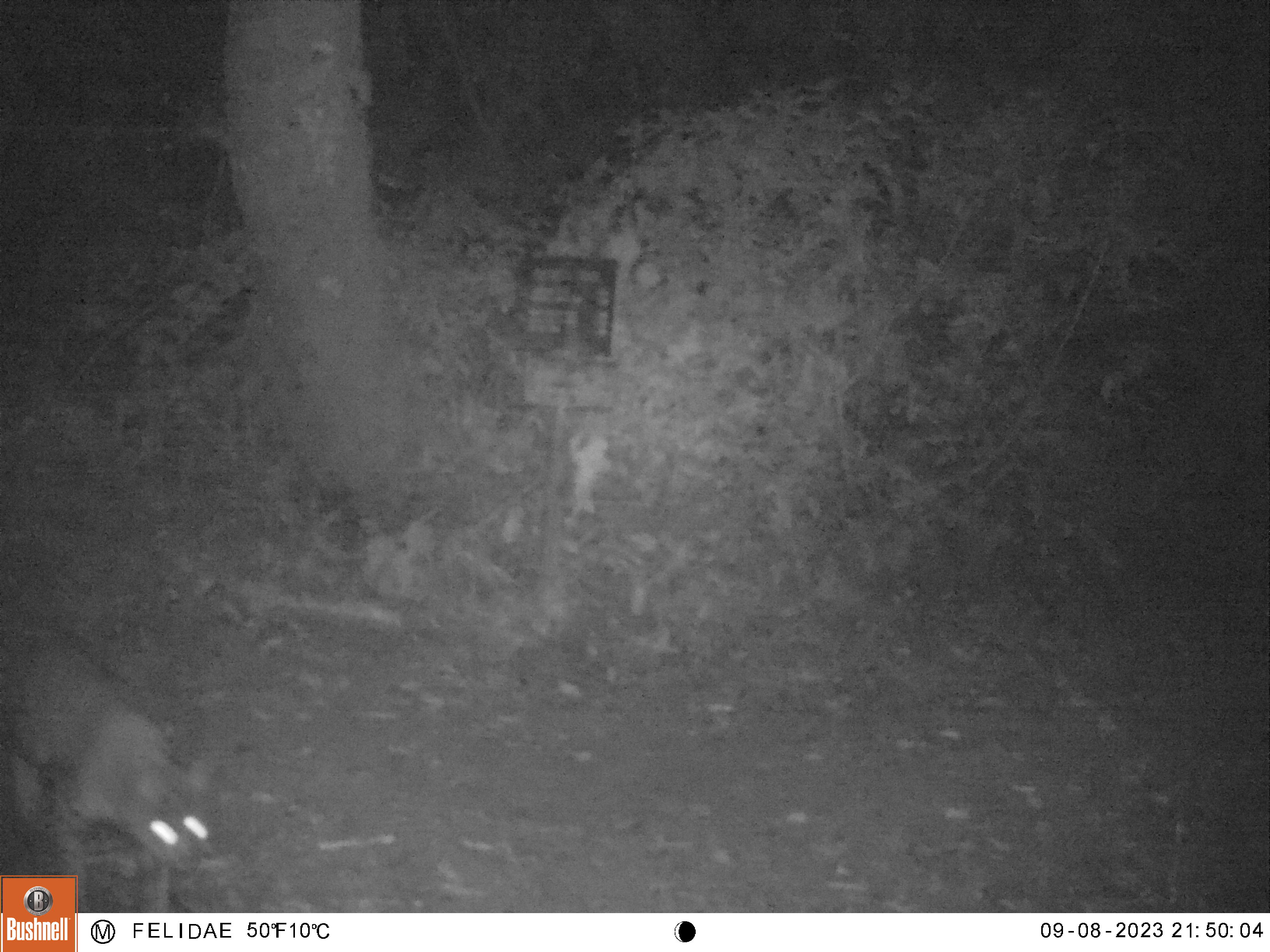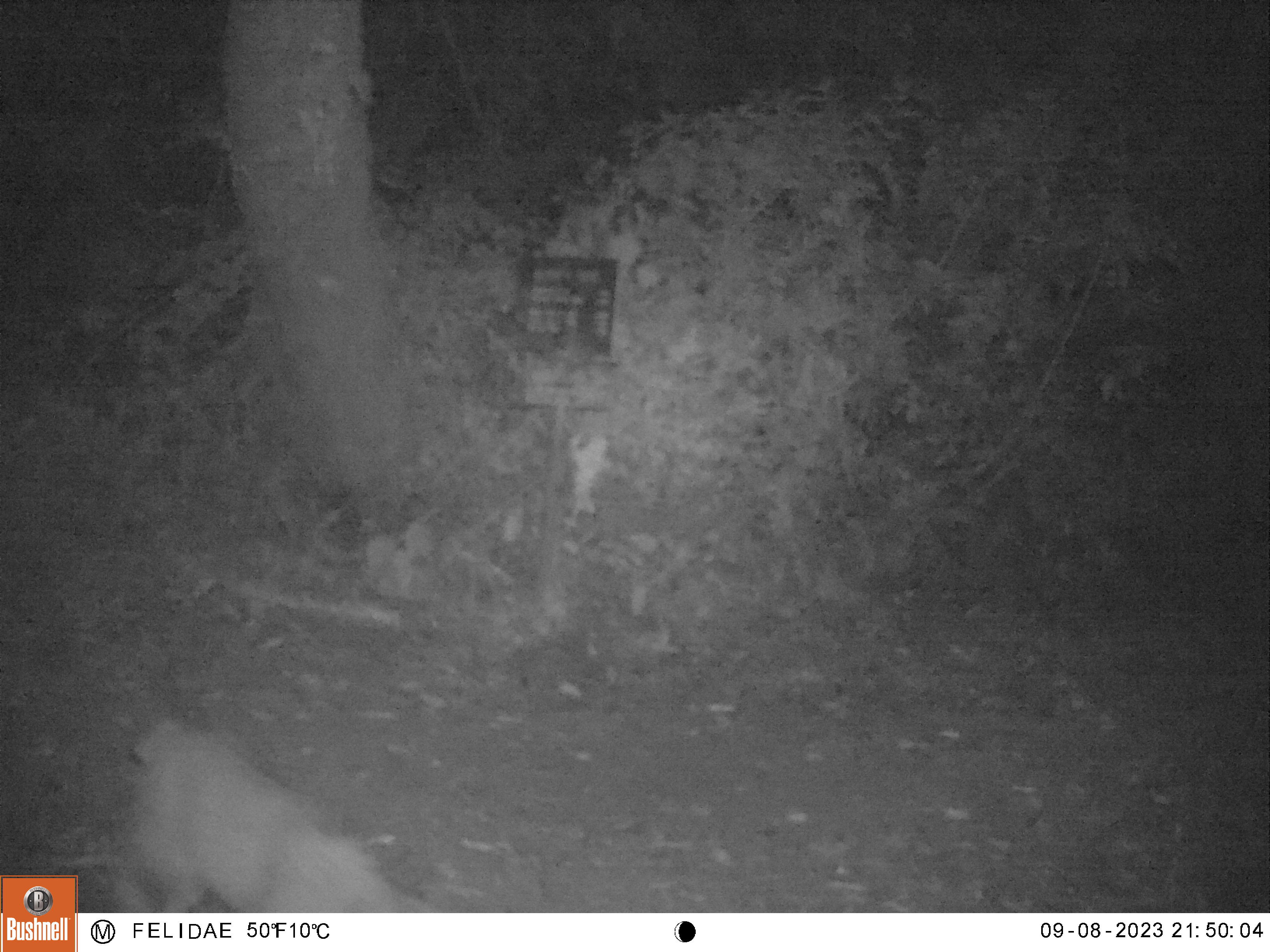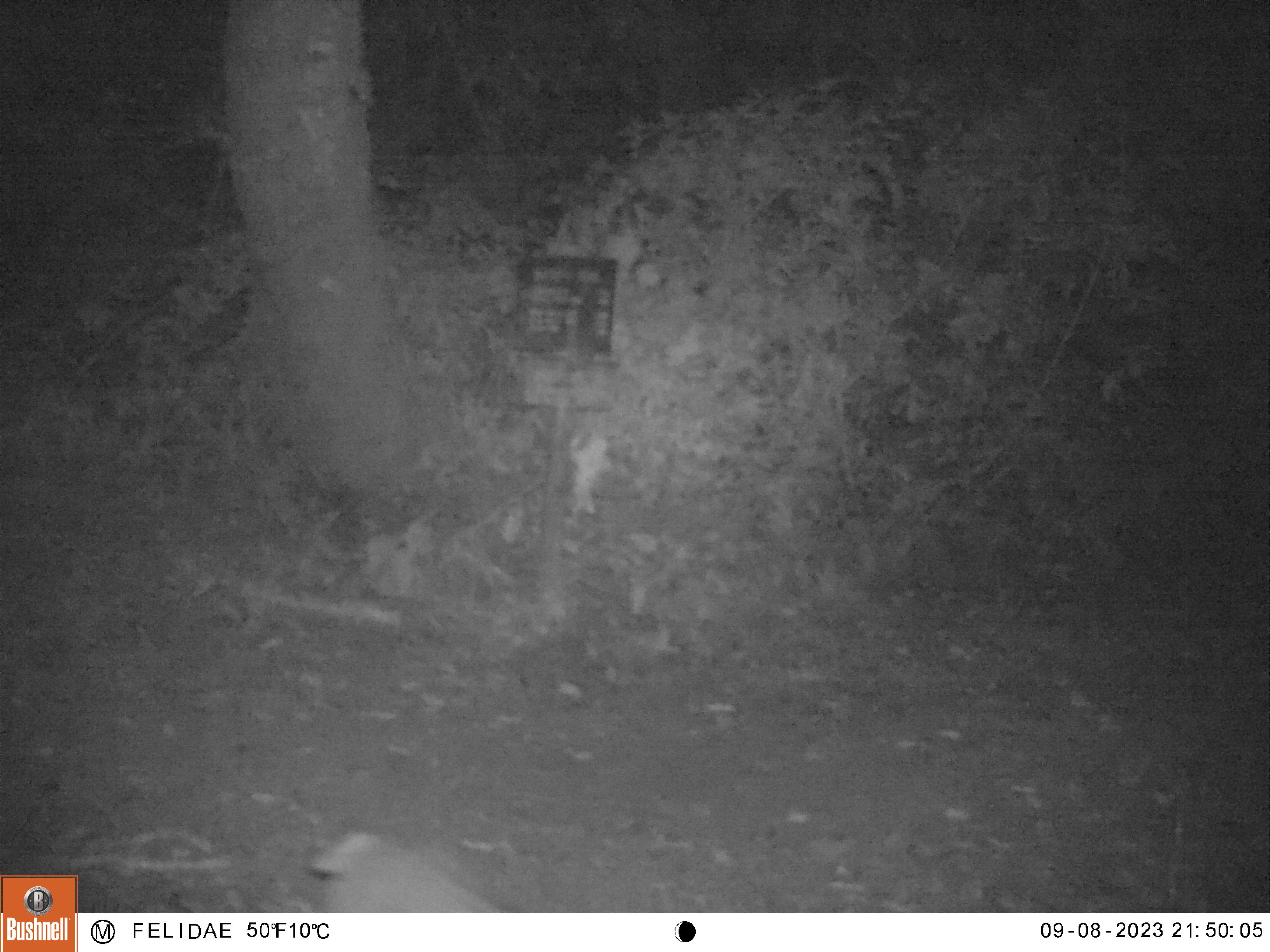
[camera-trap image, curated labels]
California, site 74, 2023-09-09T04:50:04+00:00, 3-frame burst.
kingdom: Animalia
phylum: Chordata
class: Mammalia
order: Carnivora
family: Felidae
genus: Lynx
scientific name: Lynx rufus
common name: bobcat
Bobcat (Lynx rufus).